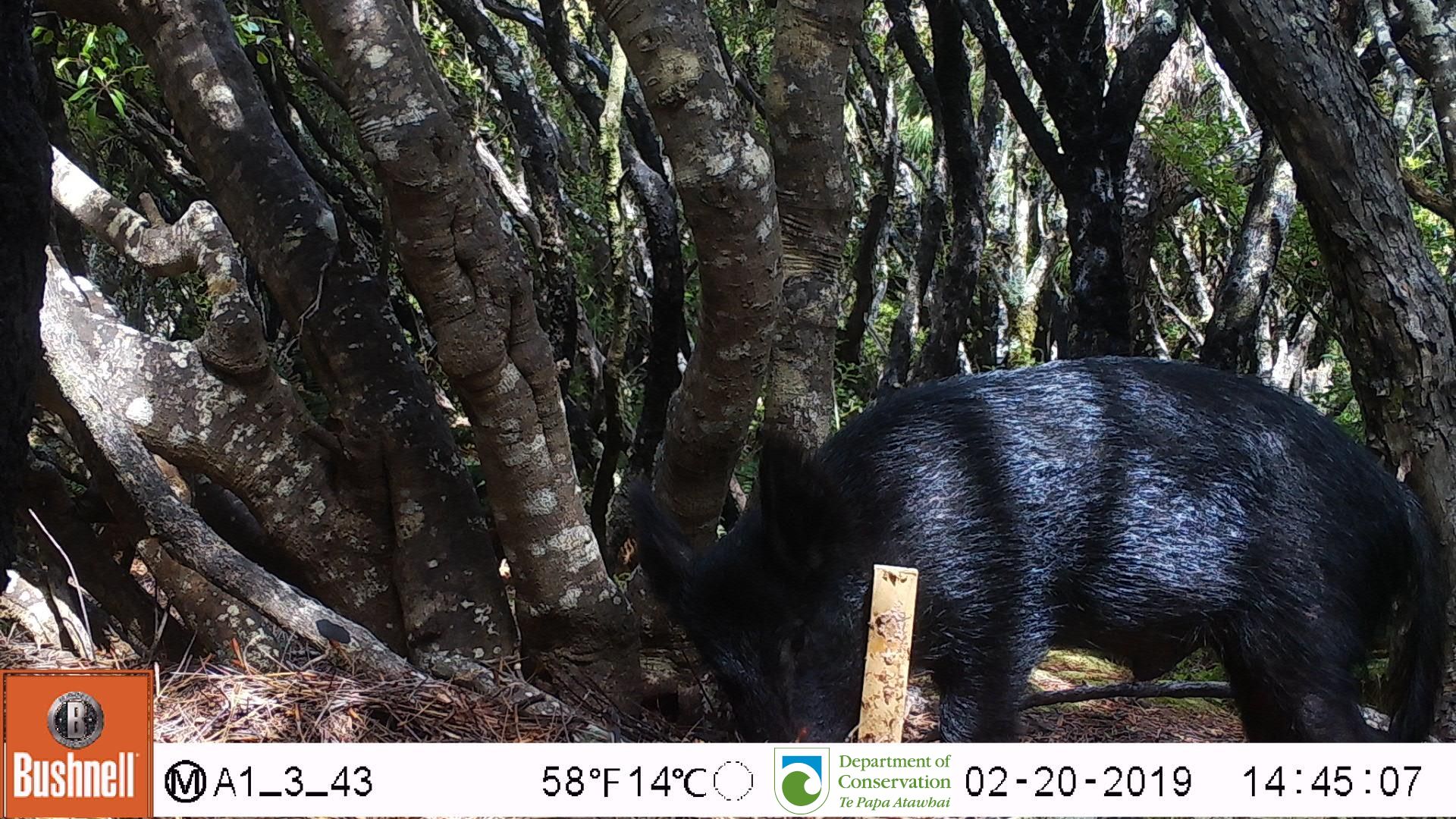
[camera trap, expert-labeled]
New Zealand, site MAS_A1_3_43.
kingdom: Animalia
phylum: Chordata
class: Mammalia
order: Artiodactyla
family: Suidae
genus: Sus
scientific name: Sus scrofa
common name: pig